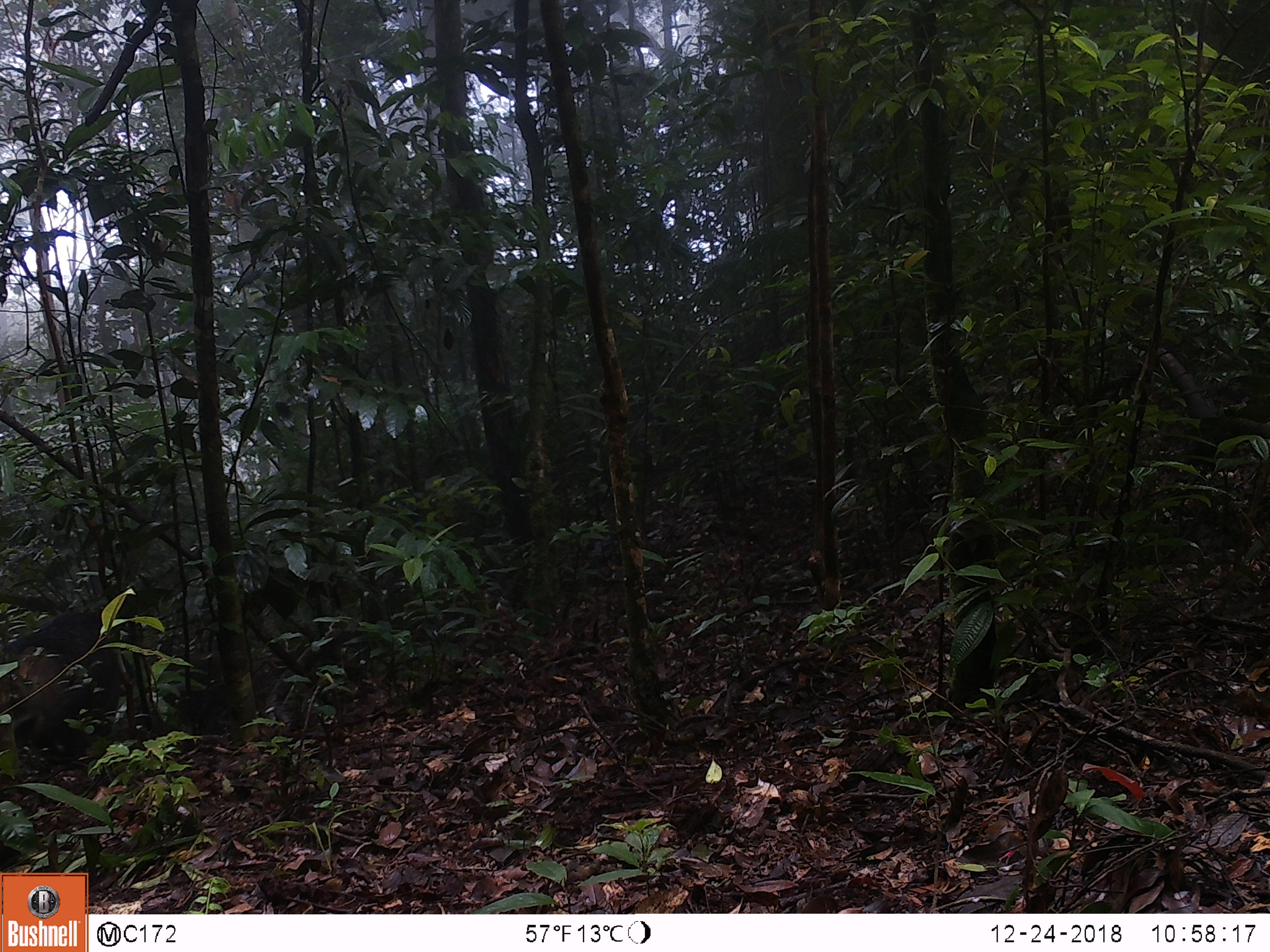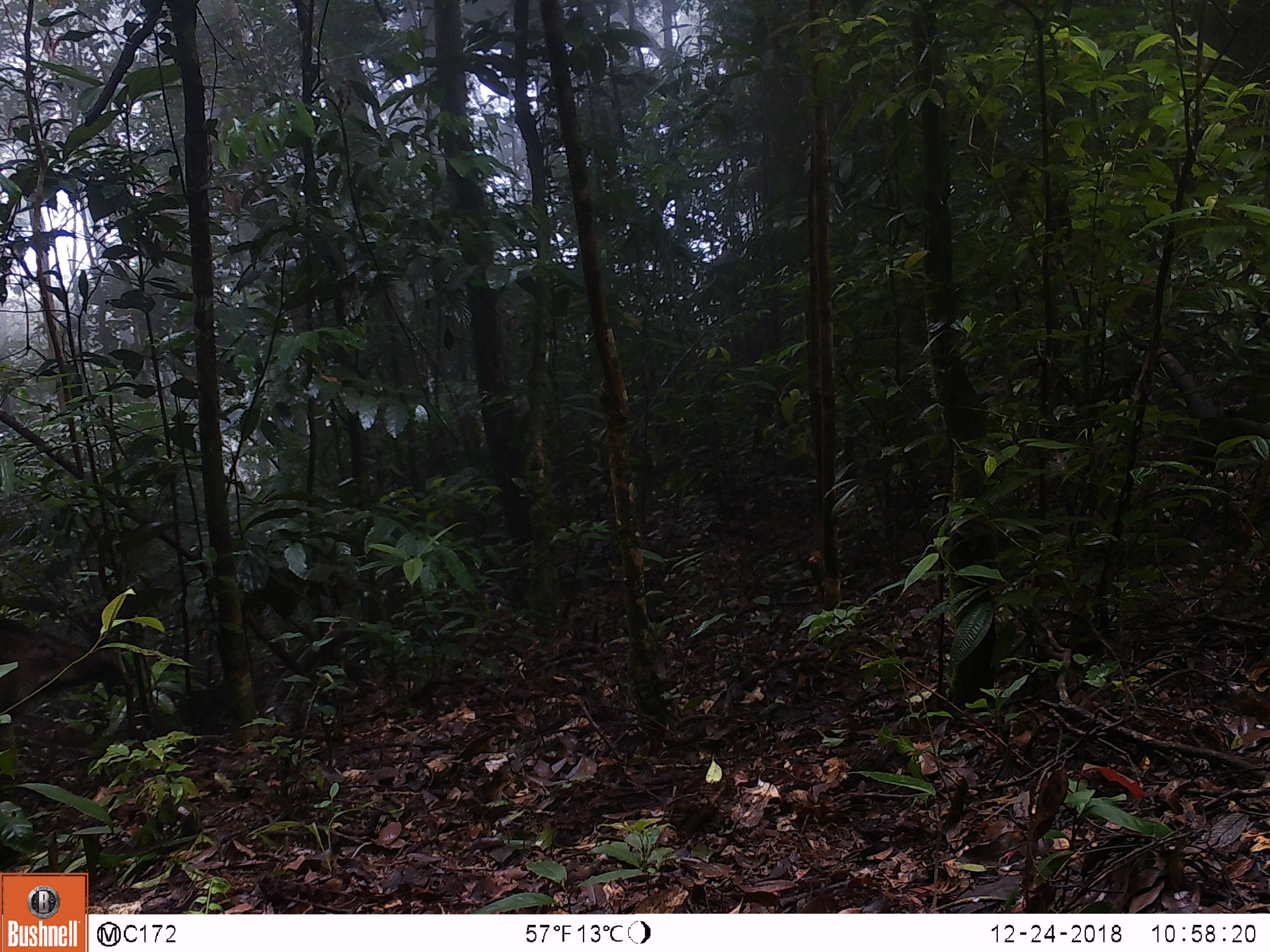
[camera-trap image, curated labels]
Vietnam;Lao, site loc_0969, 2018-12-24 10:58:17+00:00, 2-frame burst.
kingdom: Animalia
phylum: Chordata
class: Mammalia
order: Artiodactyla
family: Suidae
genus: Sus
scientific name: Sus scrofa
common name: eurasian wild pig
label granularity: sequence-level